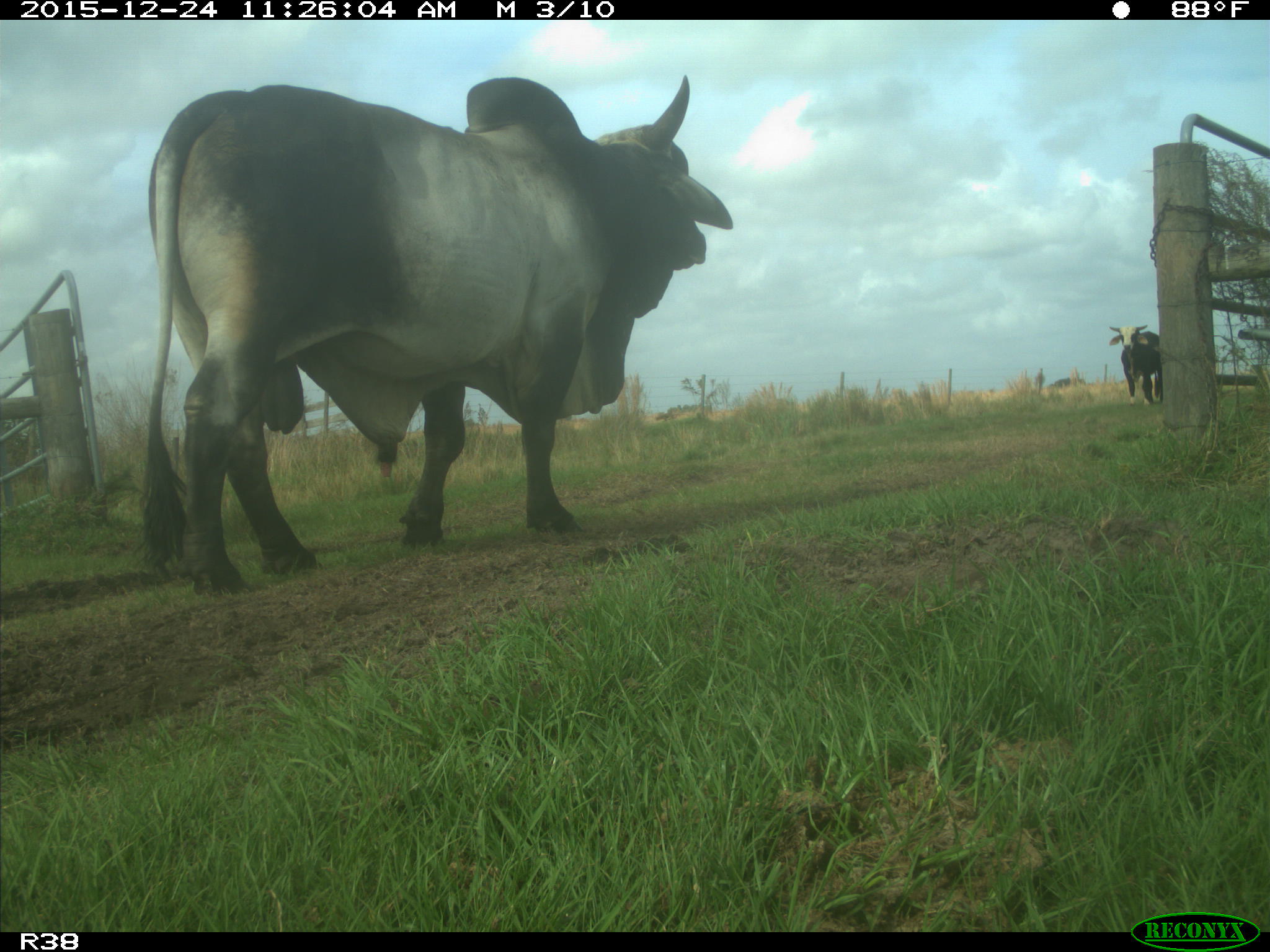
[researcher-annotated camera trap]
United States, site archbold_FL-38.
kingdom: Animalia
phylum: Chordata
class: Mammalia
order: Artiodactyla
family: Bovidae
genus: Bos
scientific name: Bos taurus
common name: domestic cow